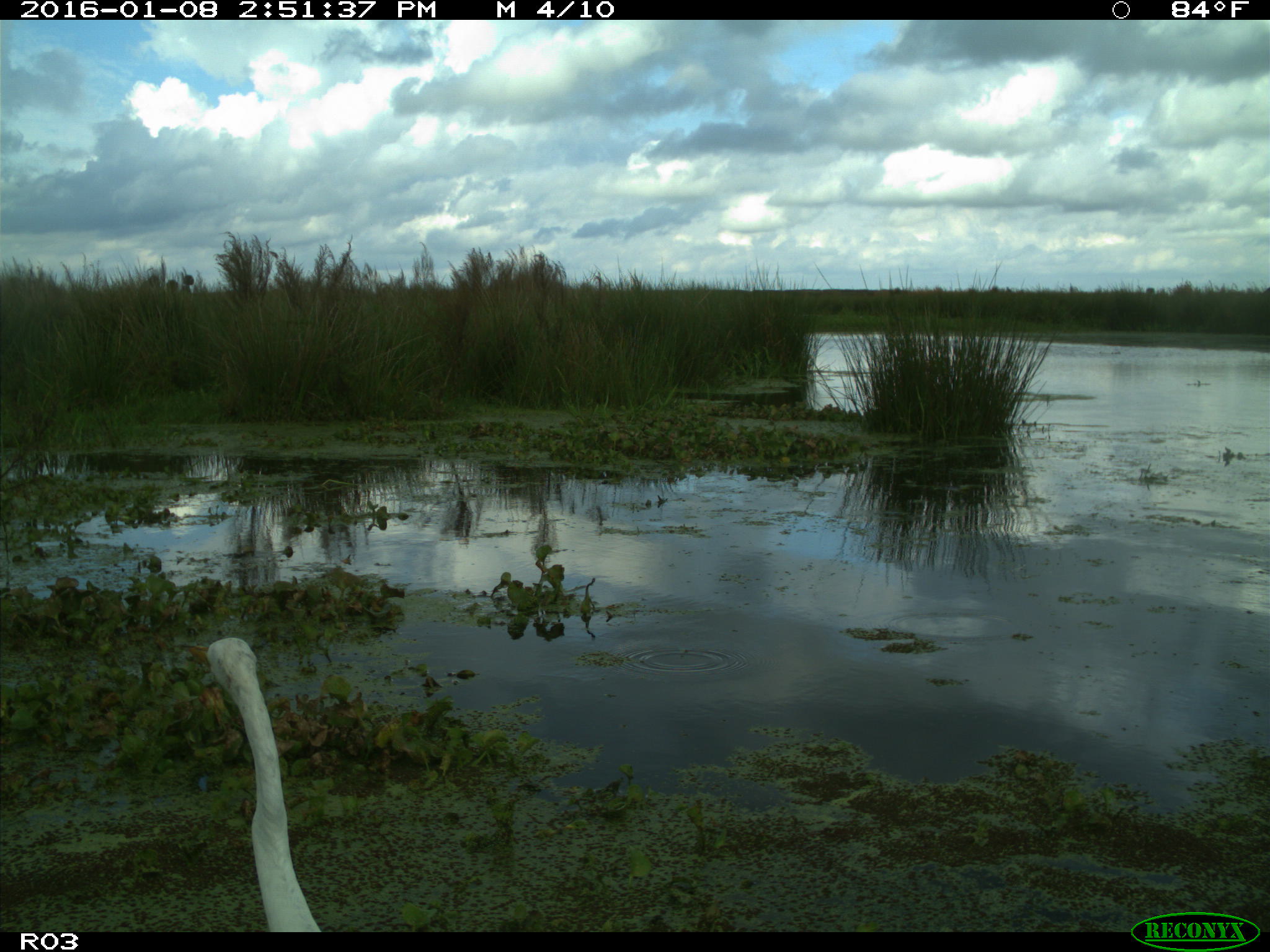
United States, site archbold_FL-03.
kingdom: Animalia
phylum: Chordata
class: Aves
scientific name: Aves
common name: birds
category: unidentified bird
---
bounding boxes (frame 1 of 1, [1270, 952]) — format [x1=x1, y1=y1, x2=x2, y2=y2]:
animal: [x1=185, y1=637, x2=329, y2=933]